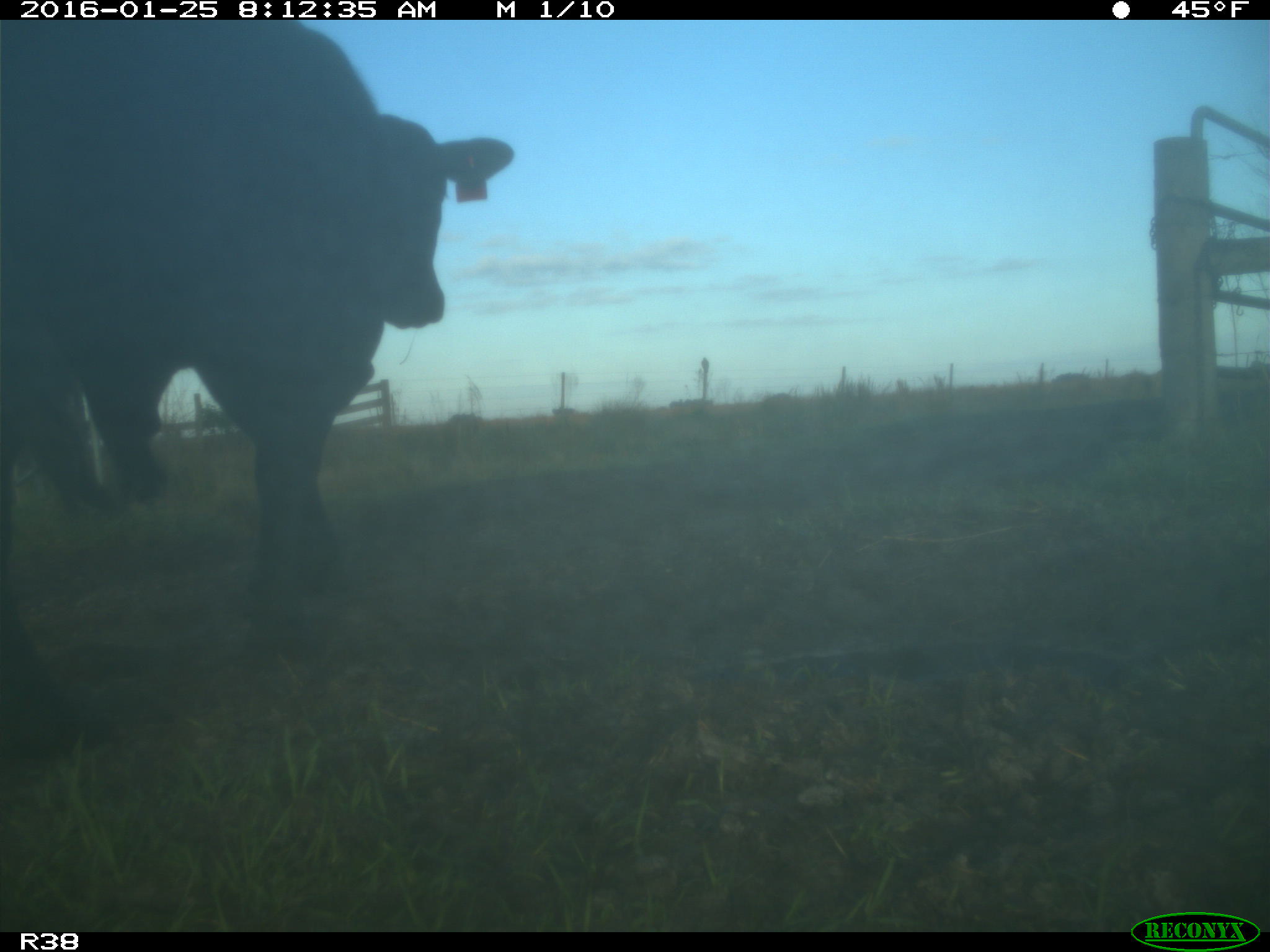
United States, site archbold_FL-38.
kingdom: Animalia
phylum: Chordata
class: Mammalia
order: Artiodactyla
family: Bovidae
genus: Bos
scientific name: Bos taurus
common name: domestic cow